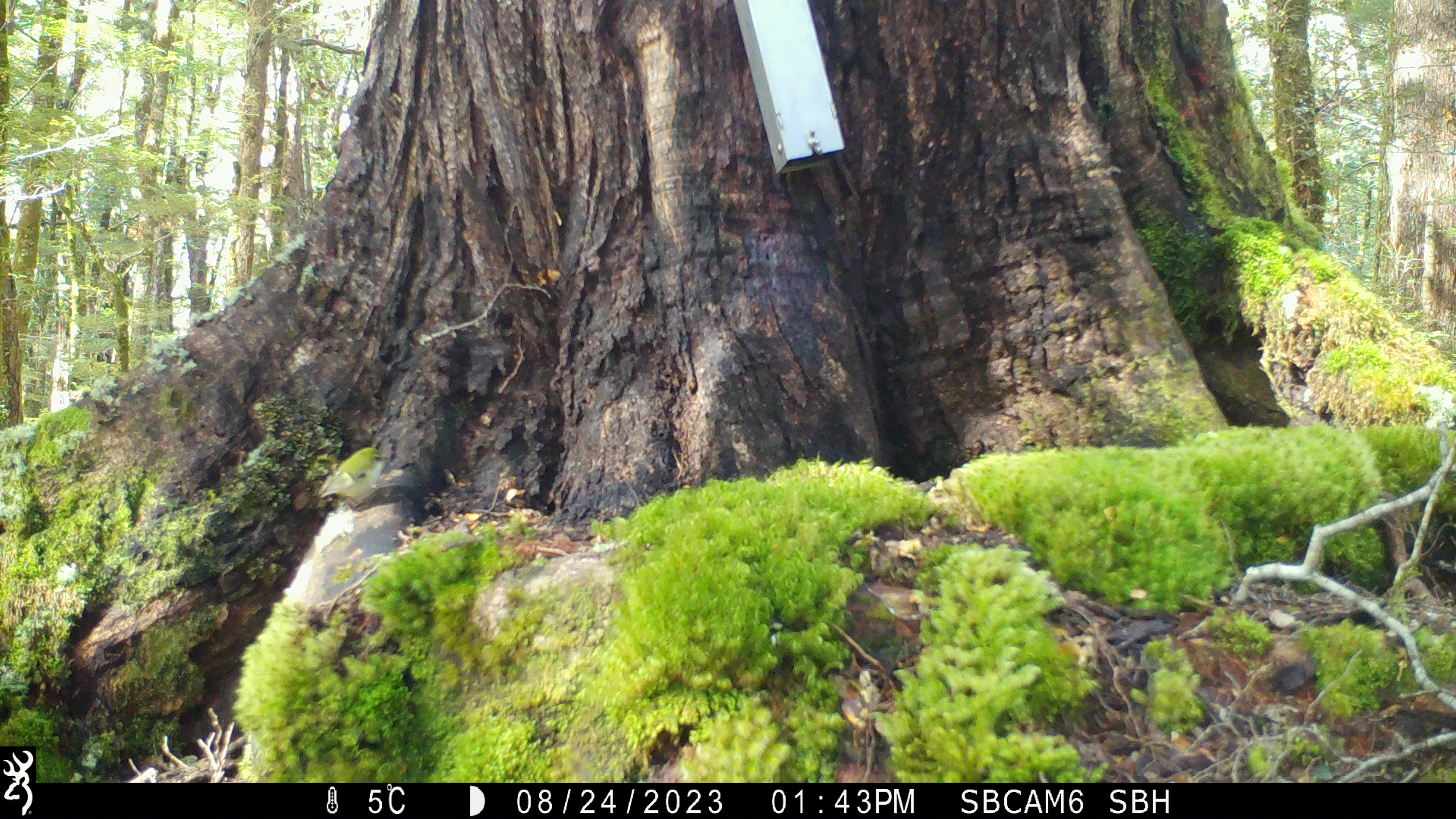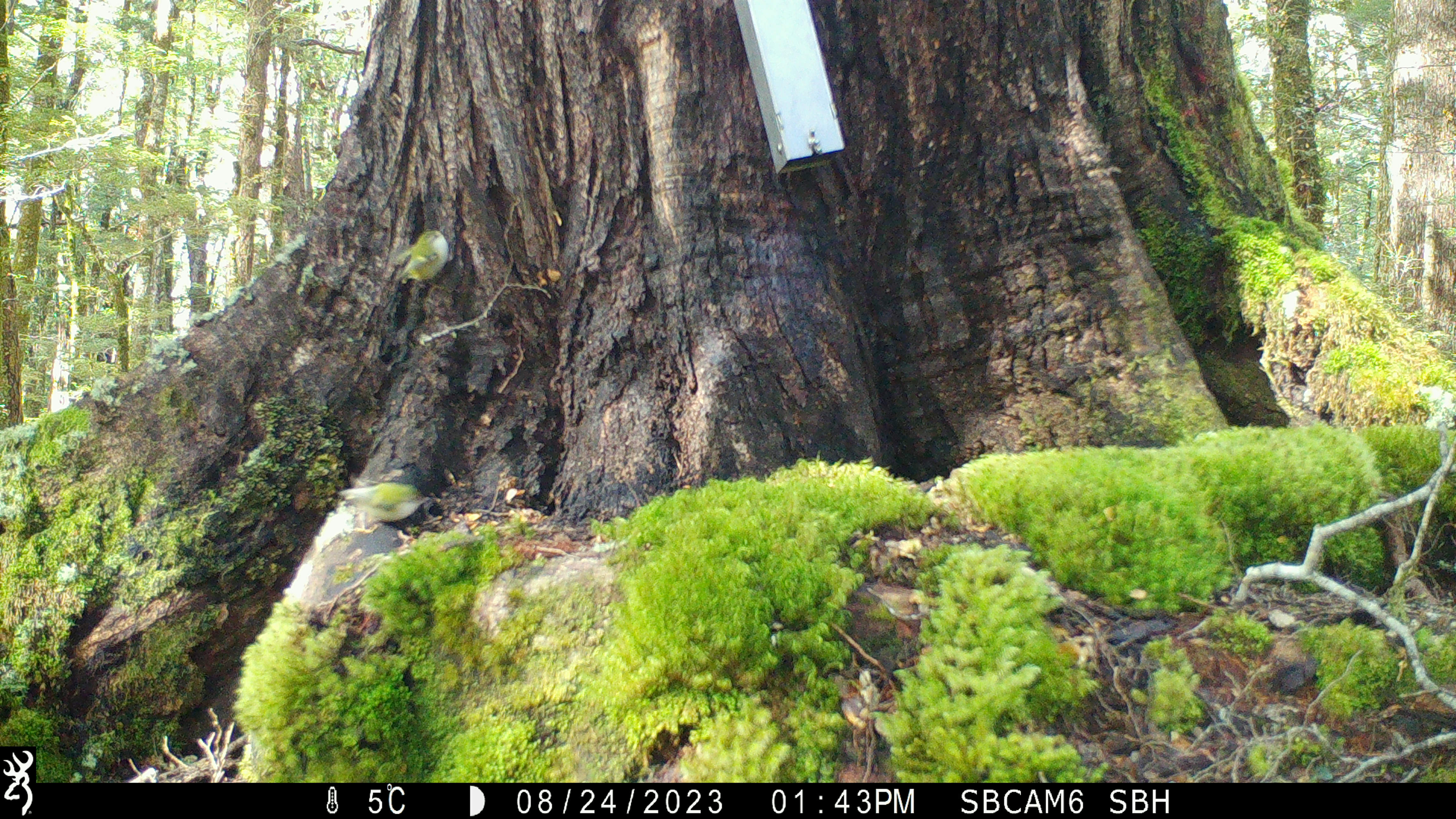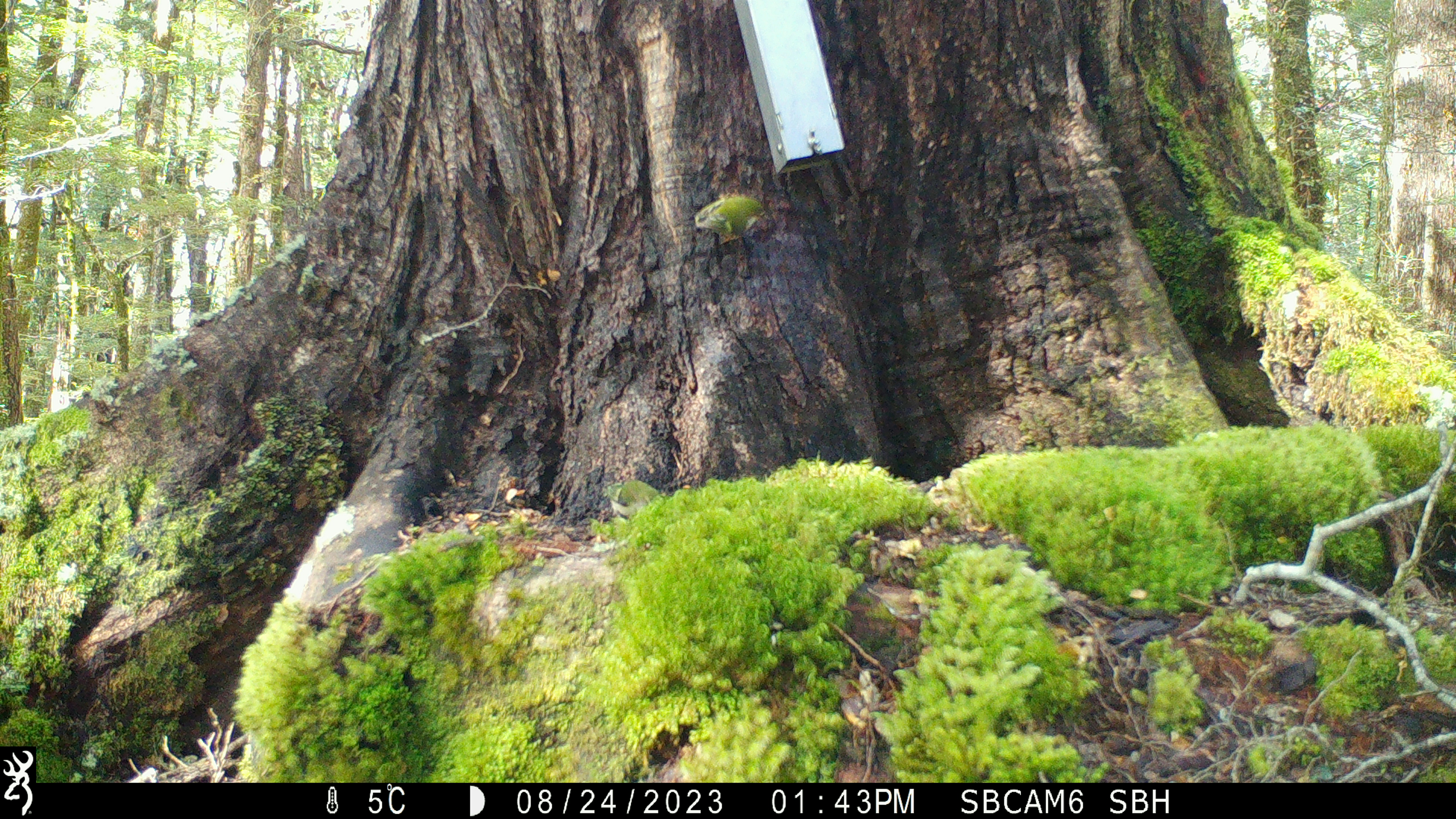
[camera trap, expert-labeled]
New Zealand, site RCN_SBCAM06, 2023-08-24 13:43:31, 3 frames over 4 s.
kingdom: Animalia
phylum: Chordata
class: Aves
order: Passeriformes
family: Acanthisittidae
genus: Acanthisitta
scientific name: Acanthisitta chloris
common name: rifleman